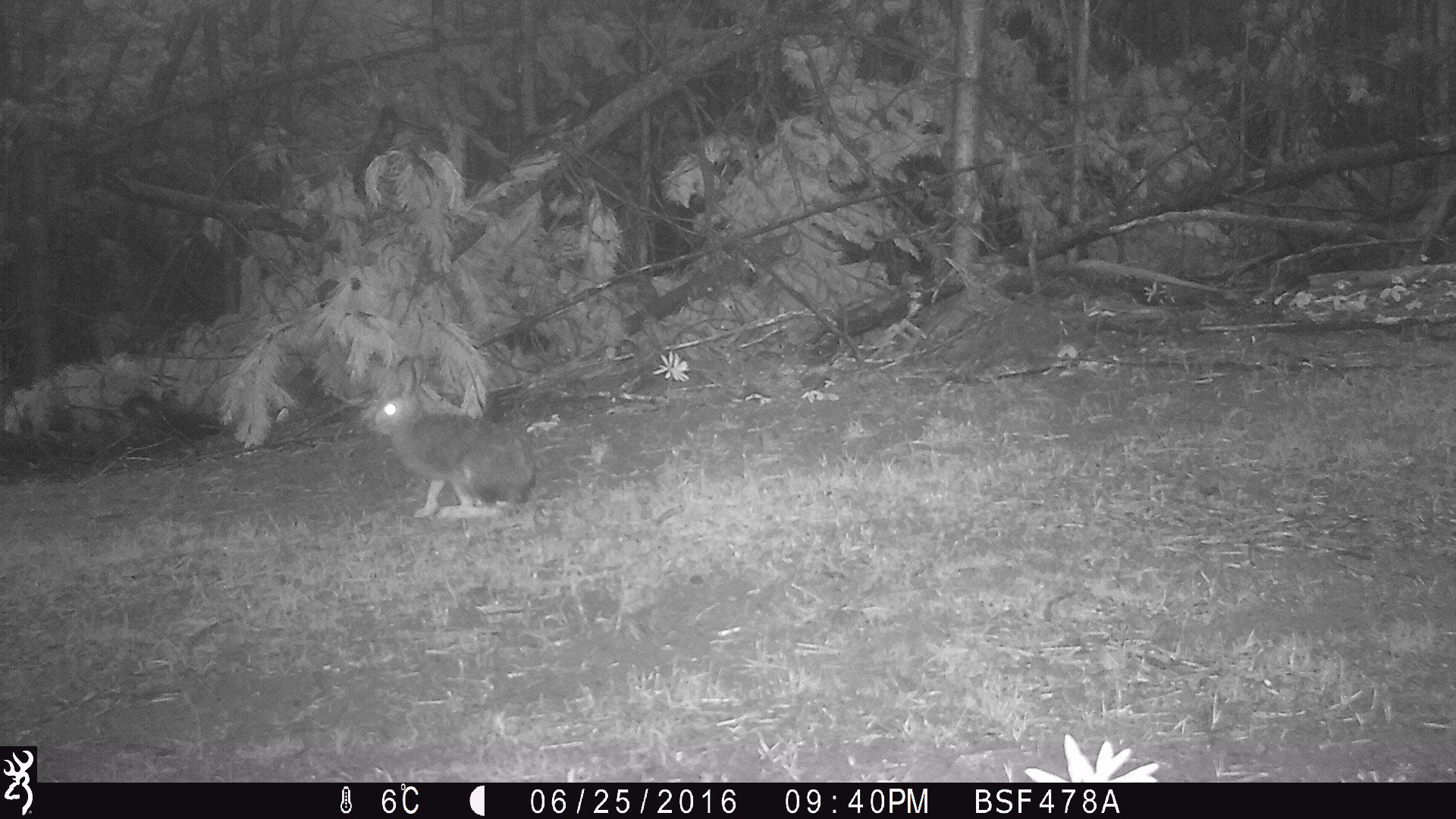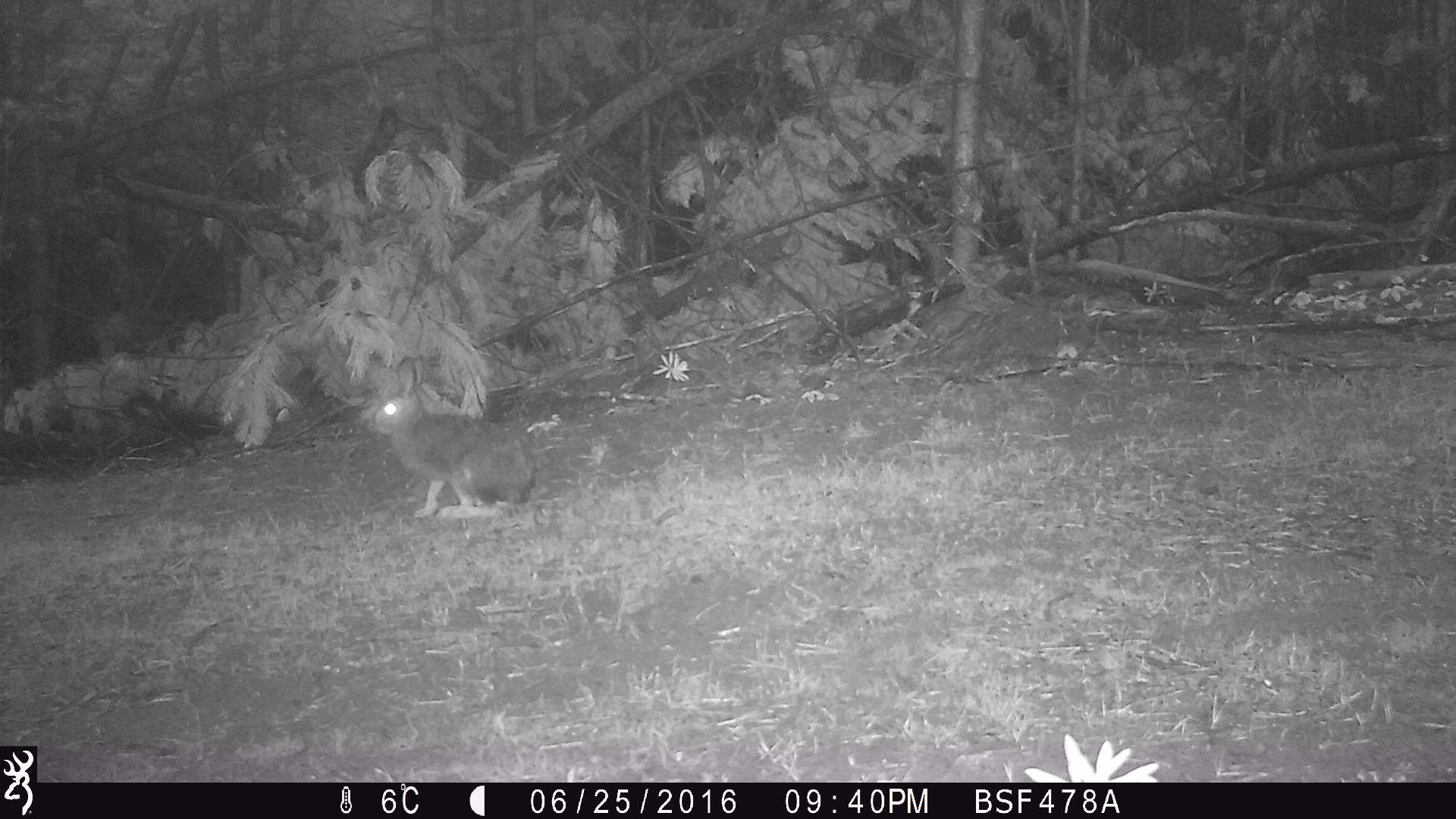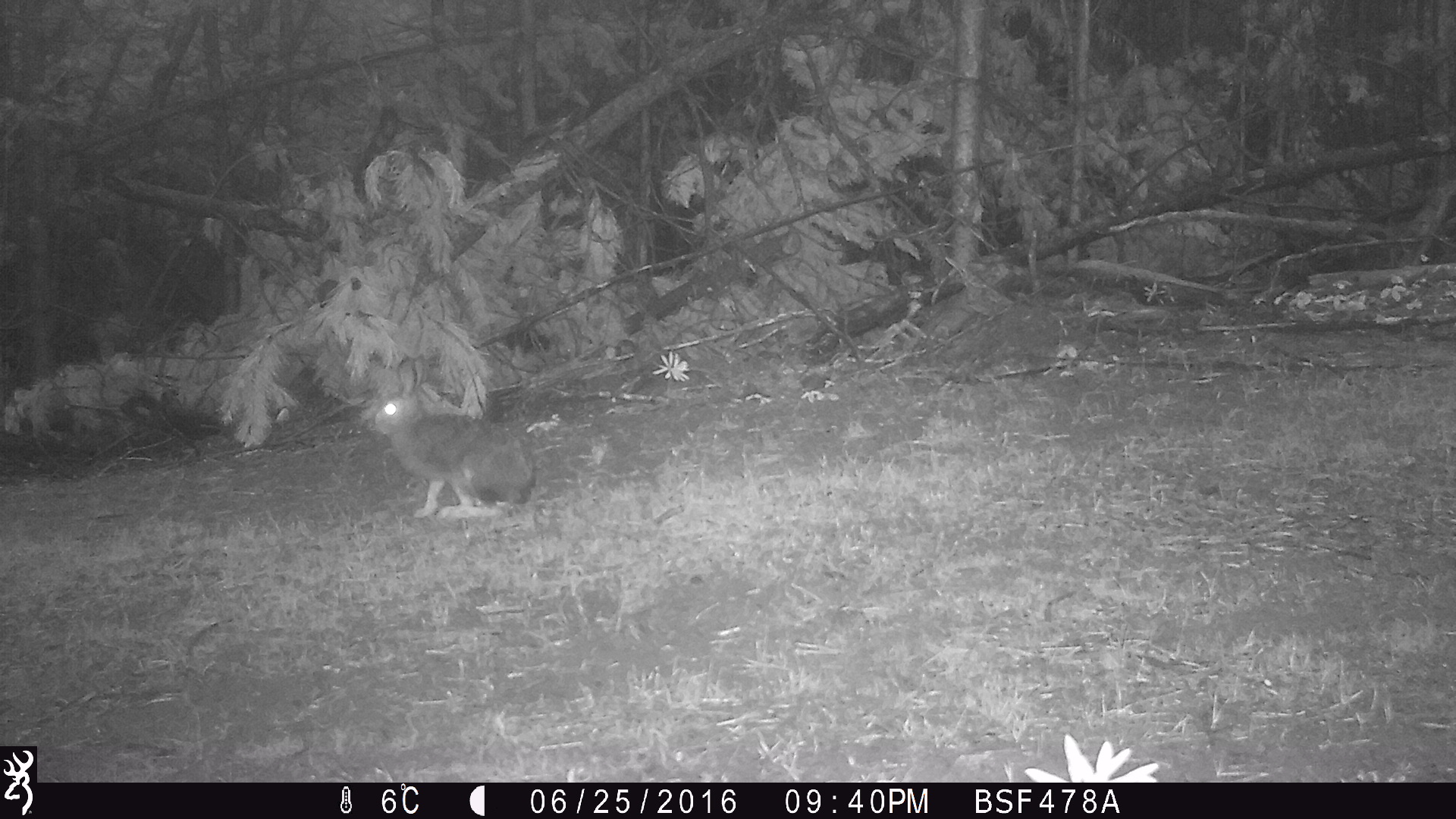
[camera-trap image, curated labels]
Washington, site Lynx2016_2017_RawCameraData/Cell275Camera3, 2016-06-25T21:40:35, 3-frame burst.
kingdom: Animalia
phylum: Chordata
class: Mammalia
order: Lagomorpha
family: Leporidae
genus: Lepus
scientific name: Lepus americanus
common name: snowshoe hare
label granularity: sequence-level